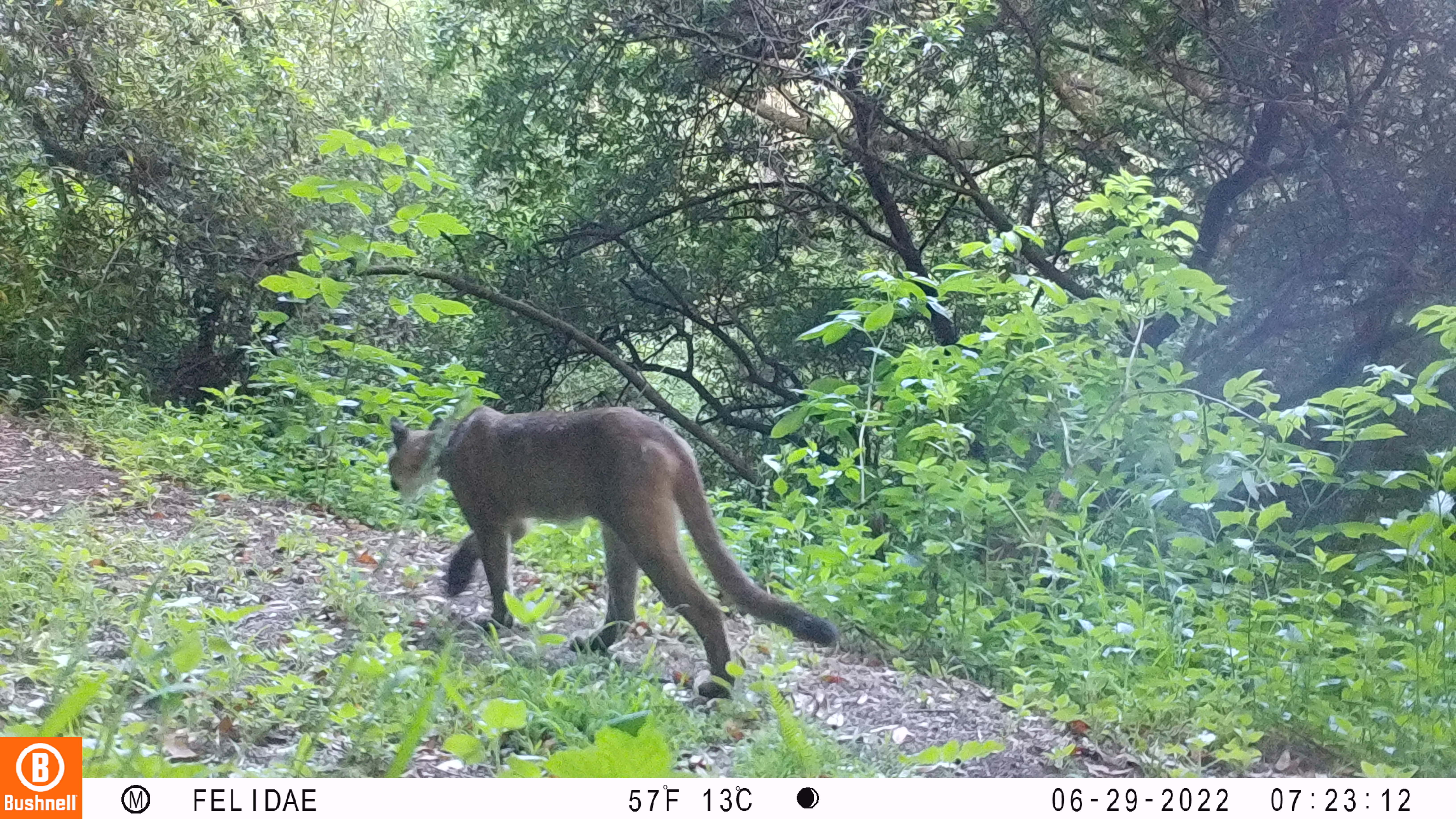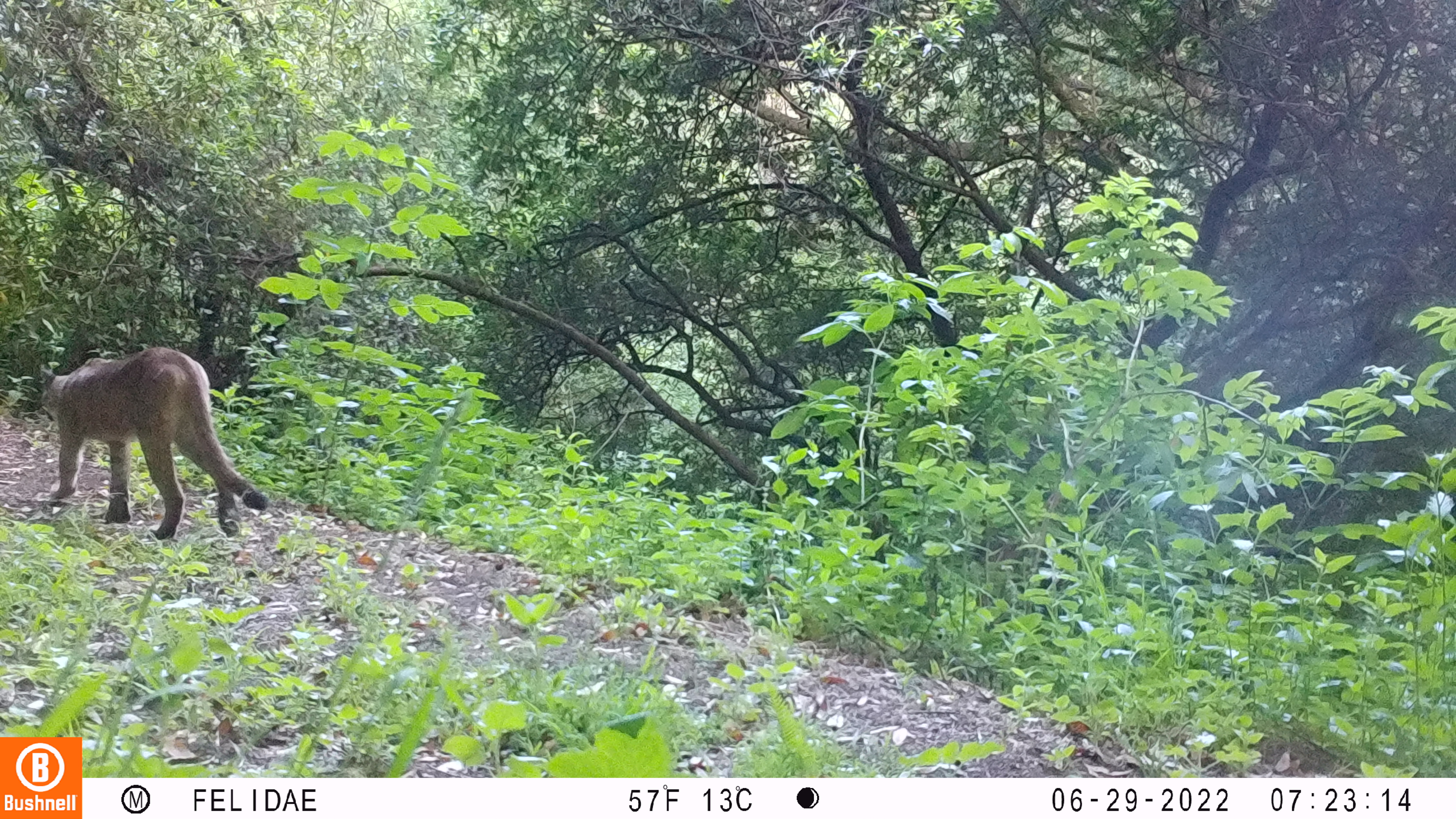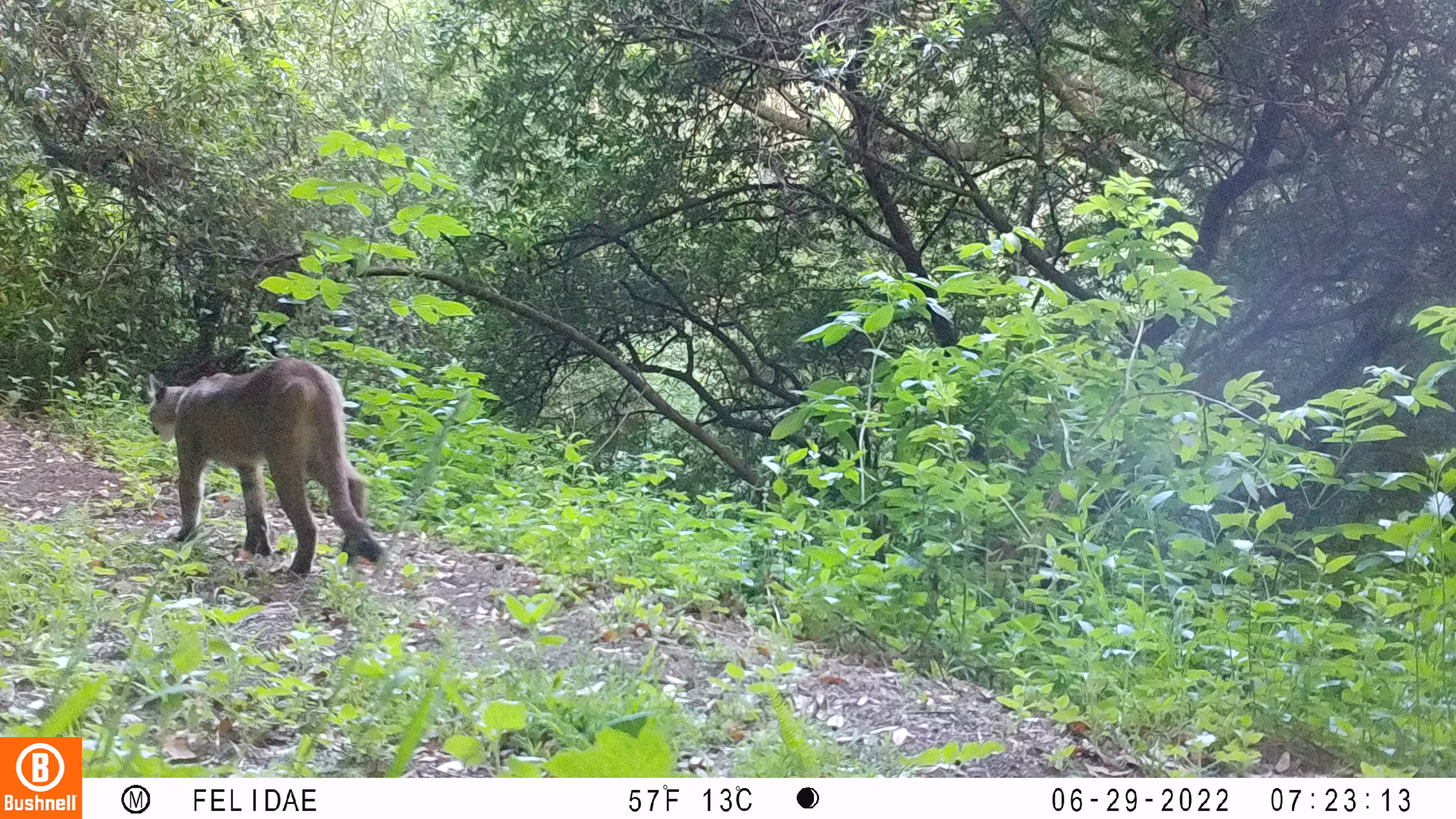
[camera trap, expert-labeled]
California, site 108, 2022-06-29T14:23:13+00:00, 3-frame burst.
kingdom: Animalia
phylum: Chordata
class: Mammalia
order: Carnivora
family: Felidae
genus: Puma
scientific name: Puma concolor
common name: puma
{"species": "puma (Puma concolor)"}